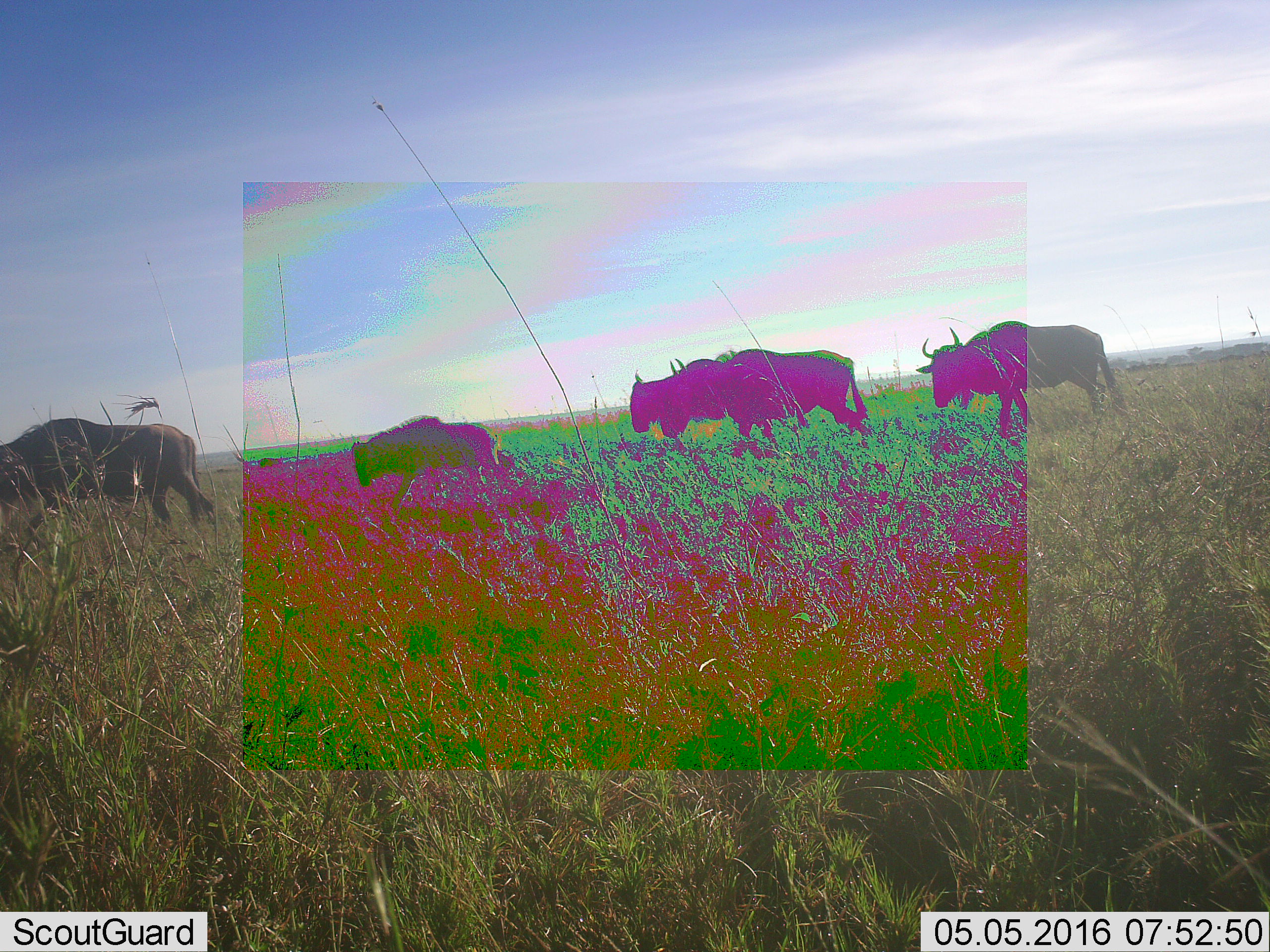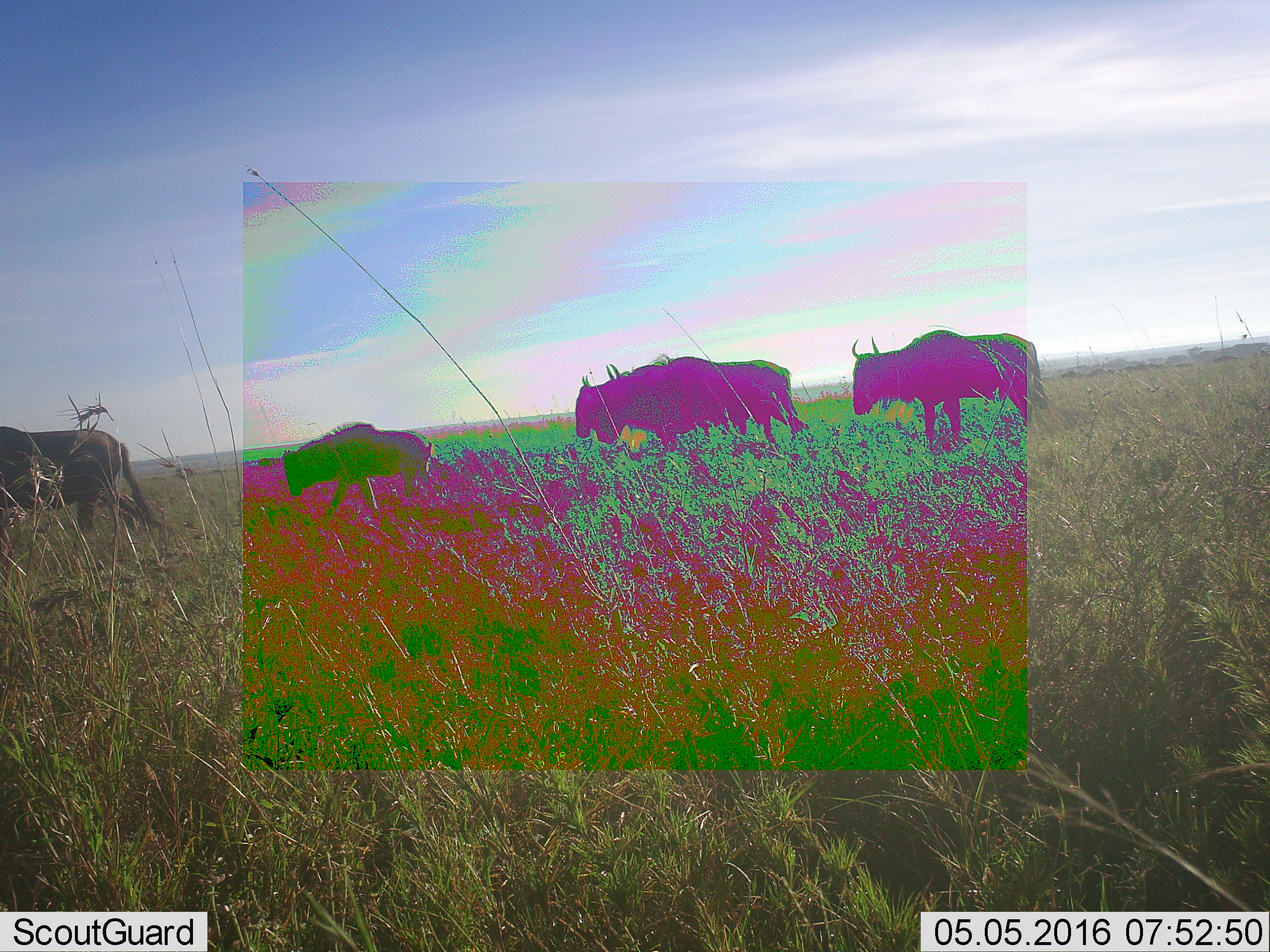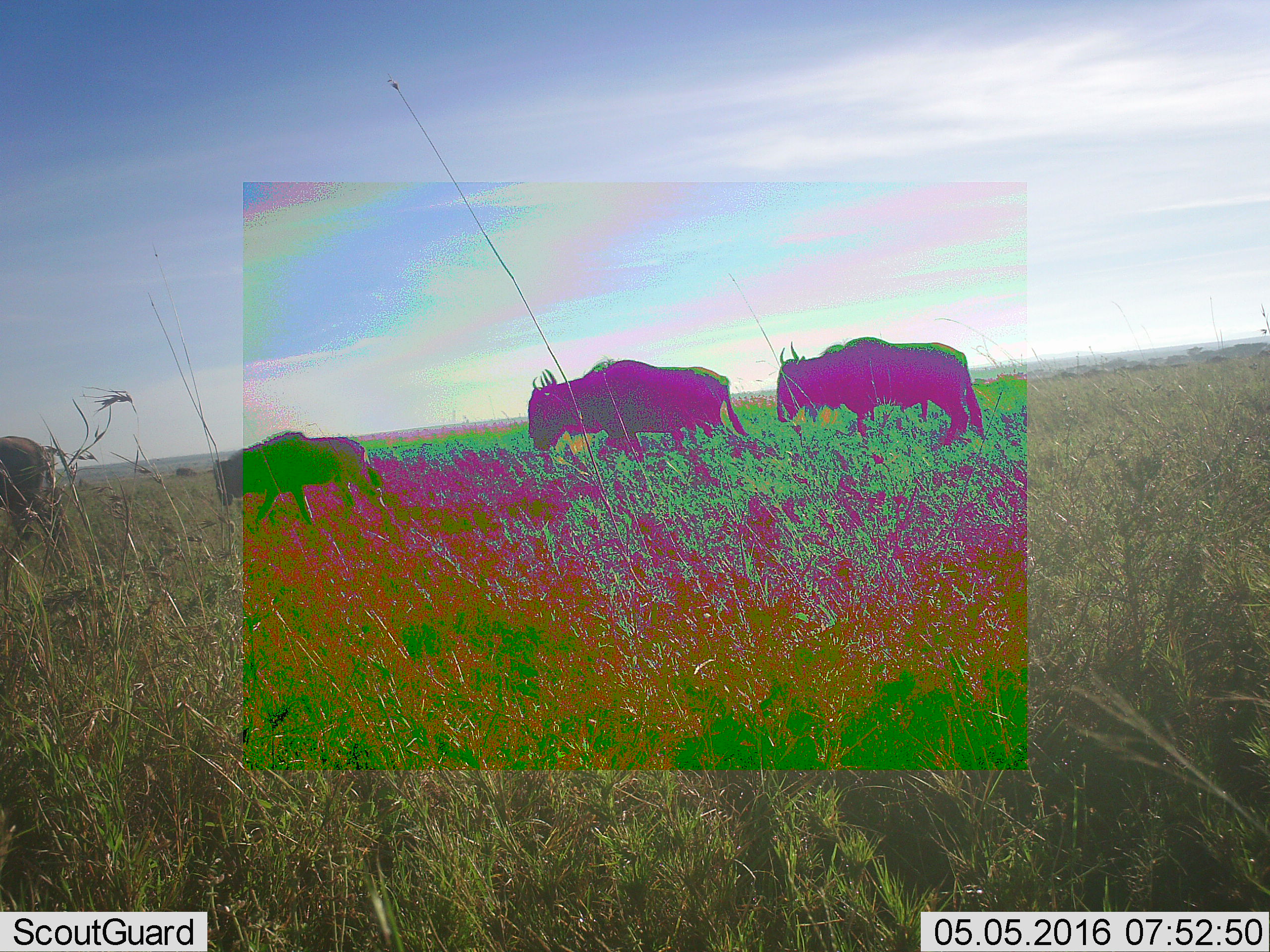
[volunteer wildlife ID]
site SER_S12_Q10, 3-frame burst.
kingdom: Animalia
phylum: Chordata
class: Mammalia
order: Artiodactyla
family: Bovidae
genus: Connochaetes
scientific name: Connochaetes taurinus taurinus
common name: blue wildebeest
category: wildebeestblue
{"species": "wildebeestblue (blue wildebeest) (Connochaetes taurinus taurinus)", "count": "4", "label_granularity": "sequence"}